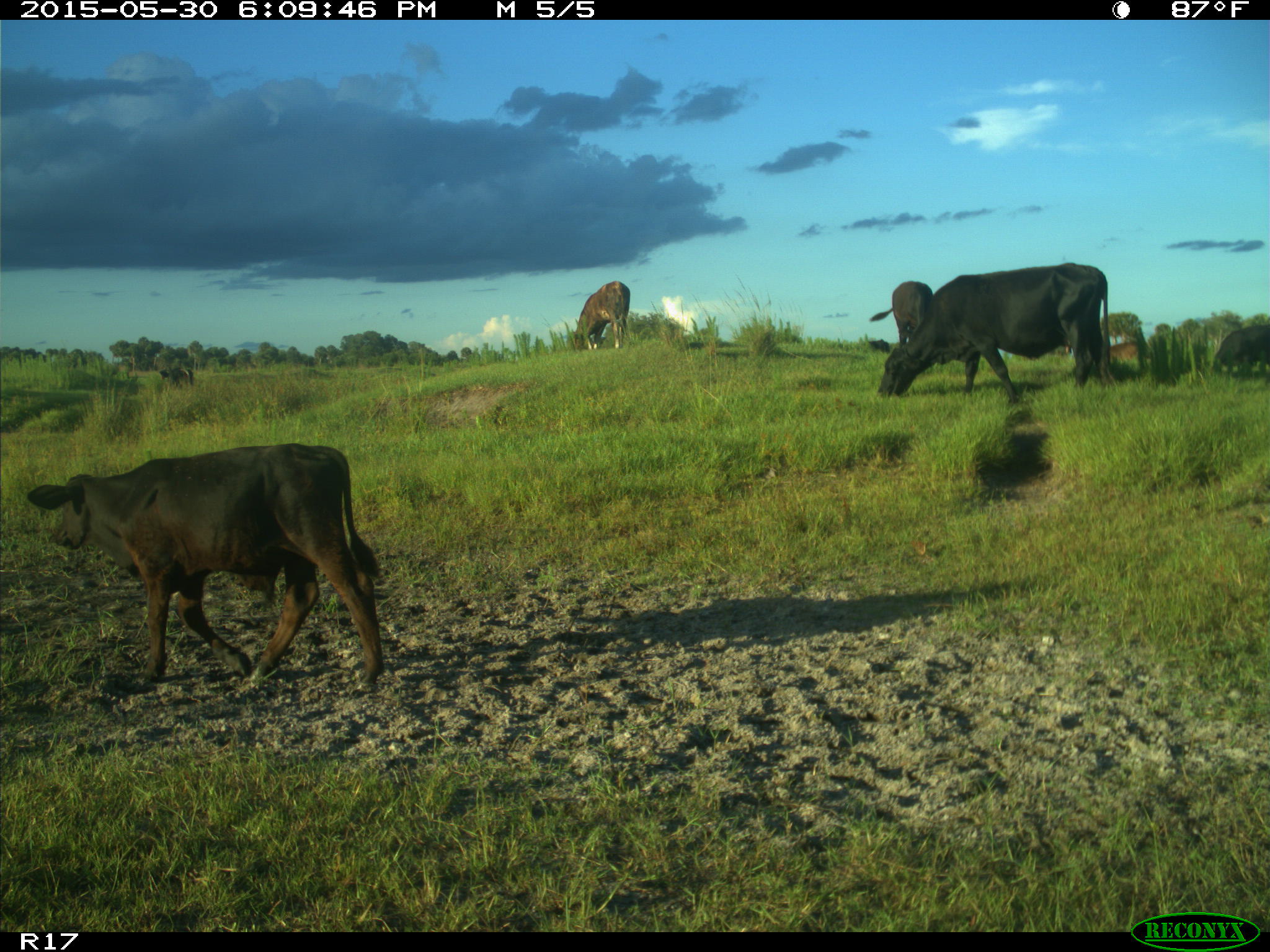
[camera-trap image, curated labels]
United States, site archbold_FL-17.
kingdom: Animalia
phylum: Chordata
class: Mammalia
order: Artiodactyla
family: Bovidae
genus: Bos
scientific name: Bos taurus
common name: domestic cow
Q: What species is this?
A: Bos taurus (domestic cow).